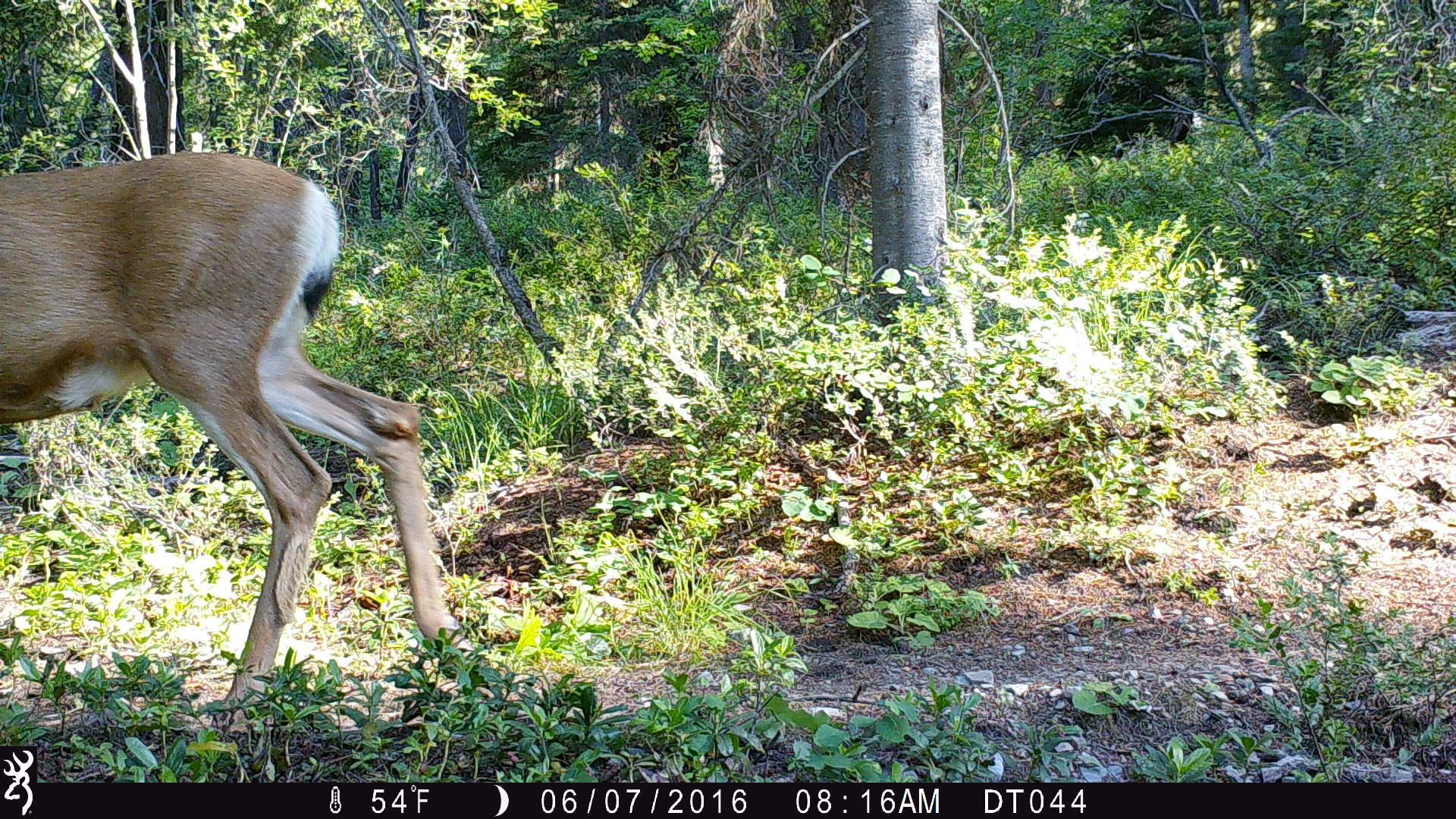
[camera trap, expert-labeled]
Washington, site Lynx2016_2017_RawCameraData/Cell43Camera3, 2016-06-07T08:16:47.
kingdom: Animalia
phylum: Chordata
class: Mammalia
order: Artiodactyla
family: Cervidae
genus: Odocoileus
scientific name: Odocoileus hemionus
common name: mule deer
Odocoileus hemionus (mule deer). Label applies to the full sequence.